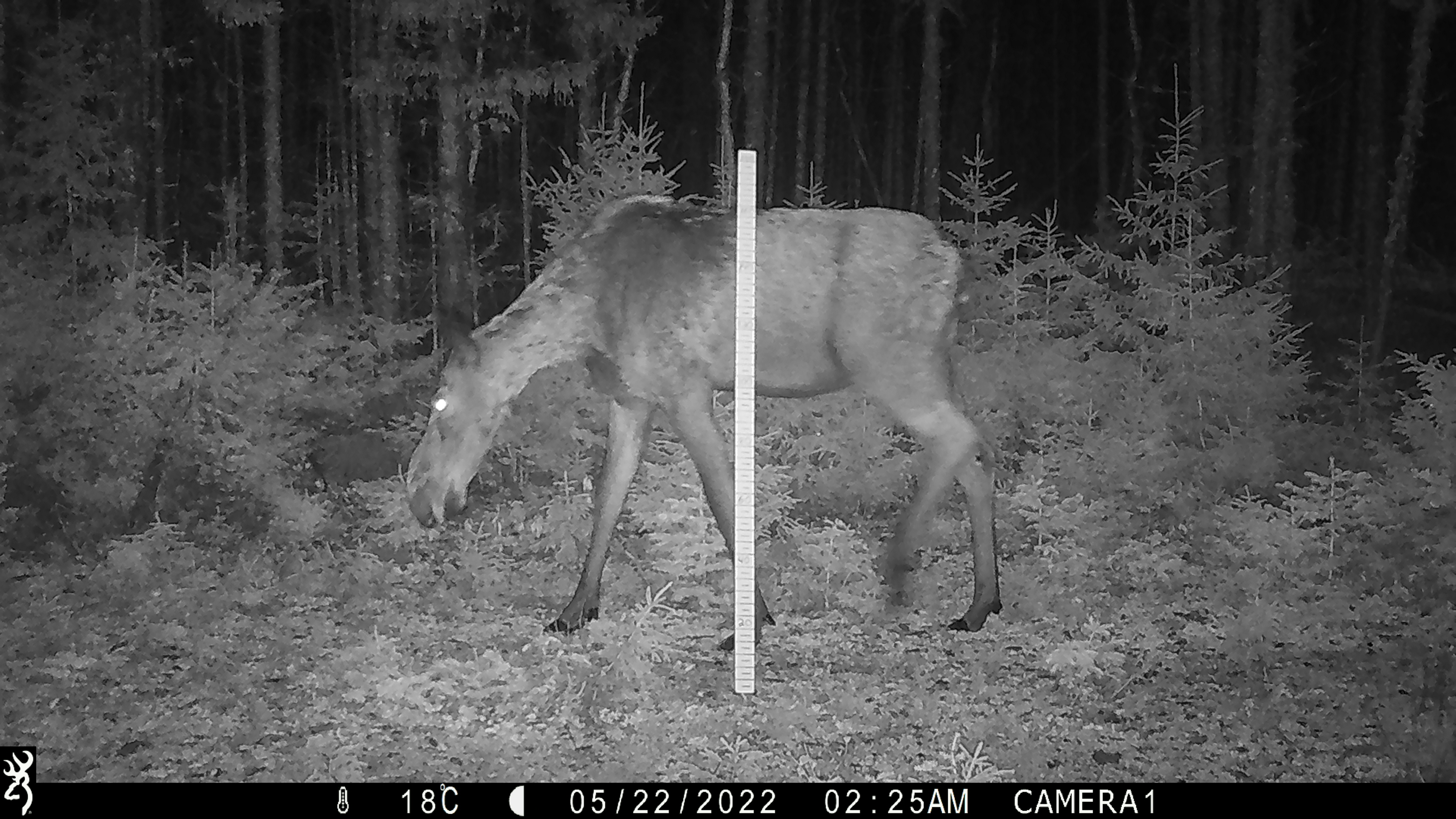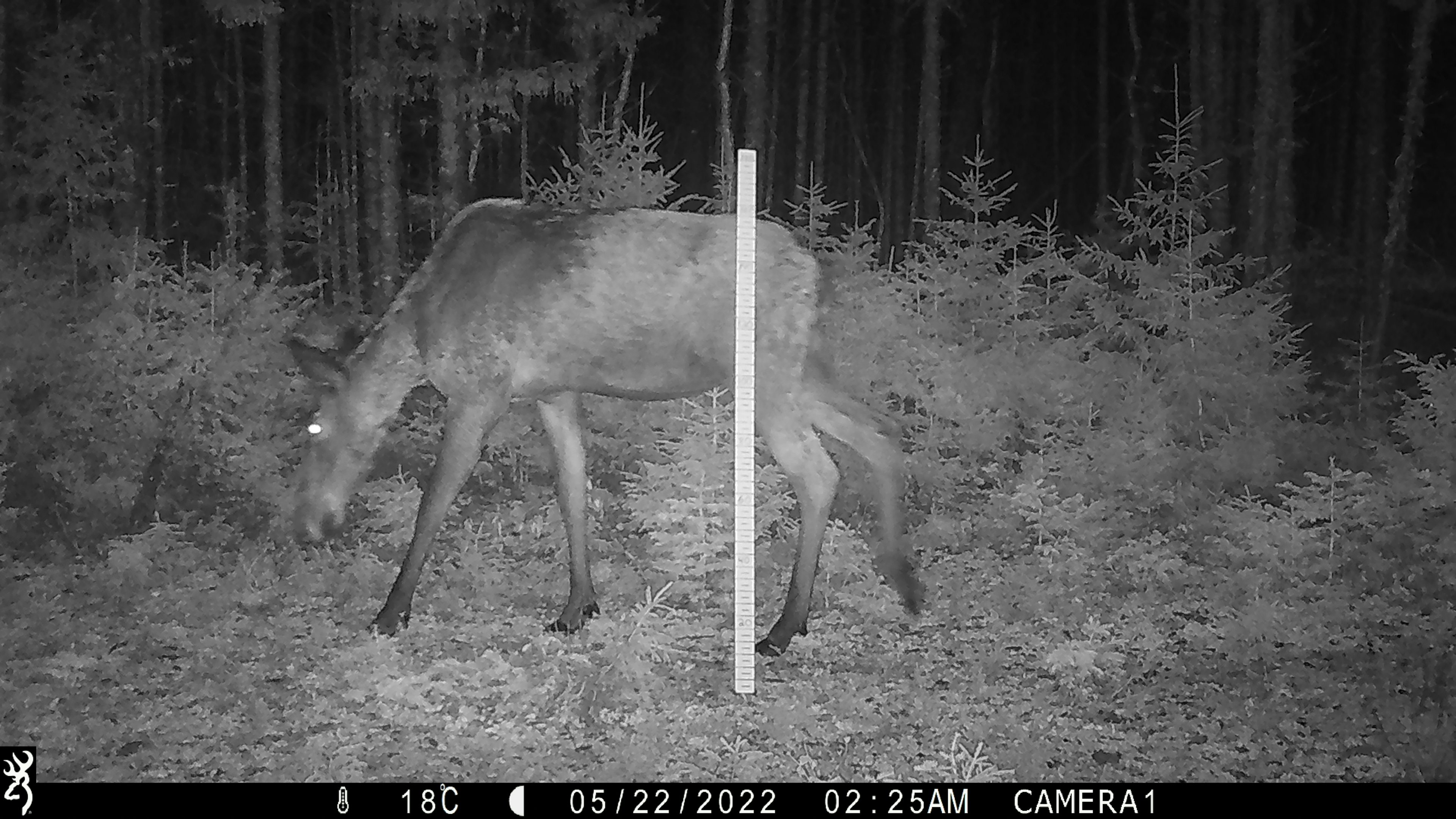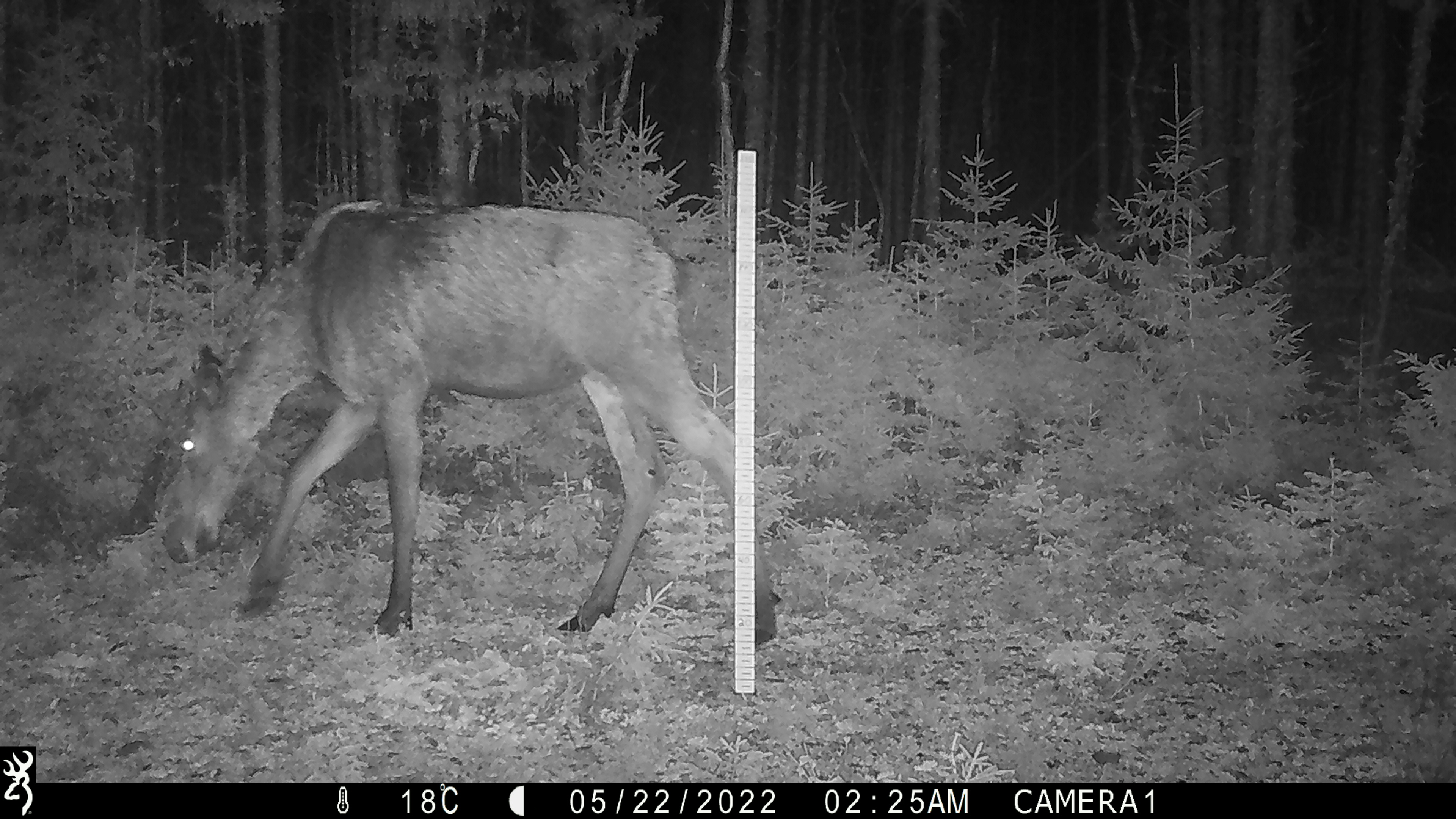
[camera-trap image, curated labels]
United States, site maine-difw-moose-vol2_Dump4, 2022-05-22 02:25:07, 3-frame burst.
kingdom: Animalia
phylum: Chordata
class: Mammalia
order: Artiodactyla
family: Cervidae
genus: Alces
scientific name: Alces alces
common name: moose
Moose (Alces alces).